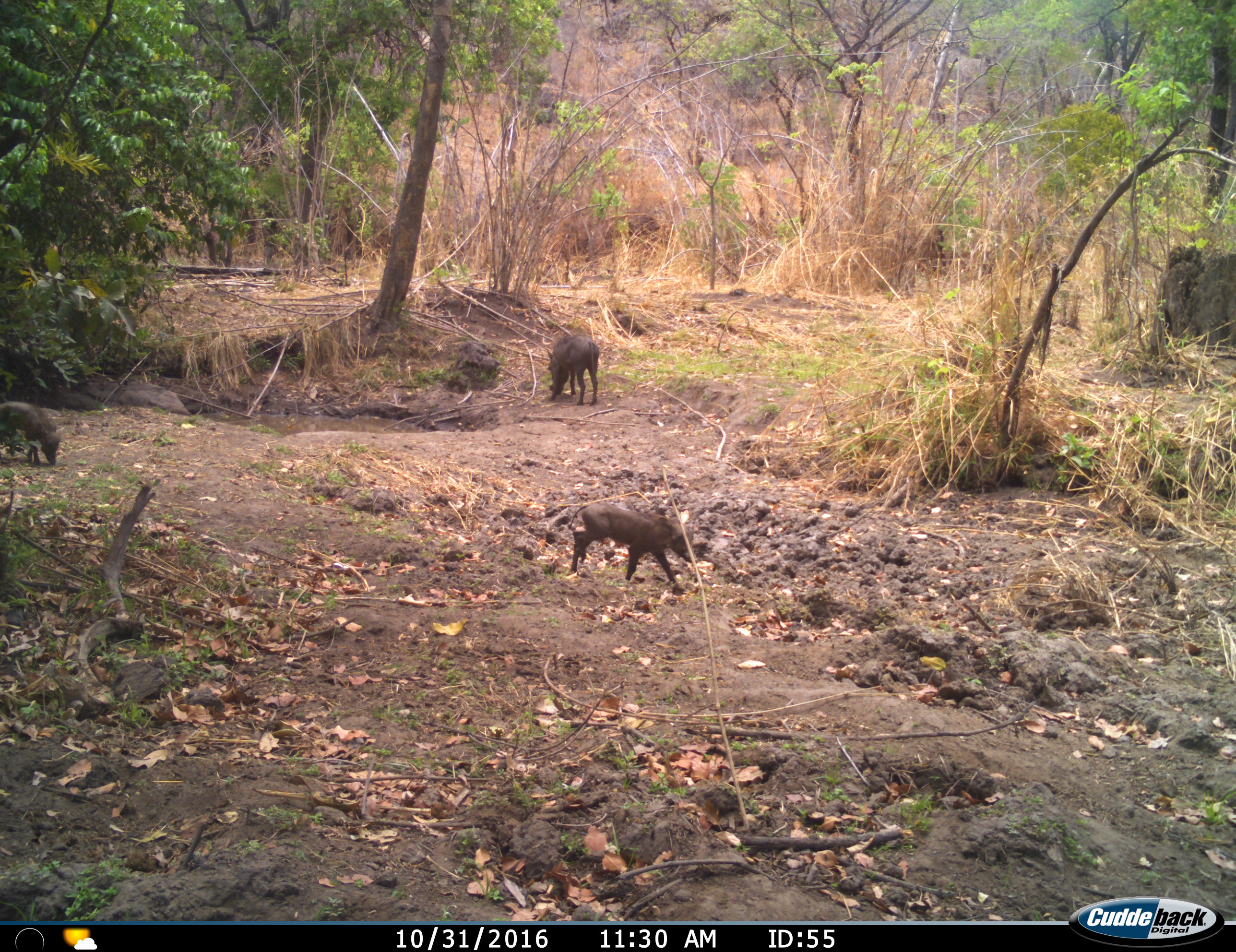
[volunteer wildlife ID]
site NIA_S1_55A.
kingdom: Animalia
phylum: Chordata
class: Mammalia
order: Artiodactyla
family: Suidae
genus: Phacochoerus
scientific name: Phacochoerus africanus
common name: warthog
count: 3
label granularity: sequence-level